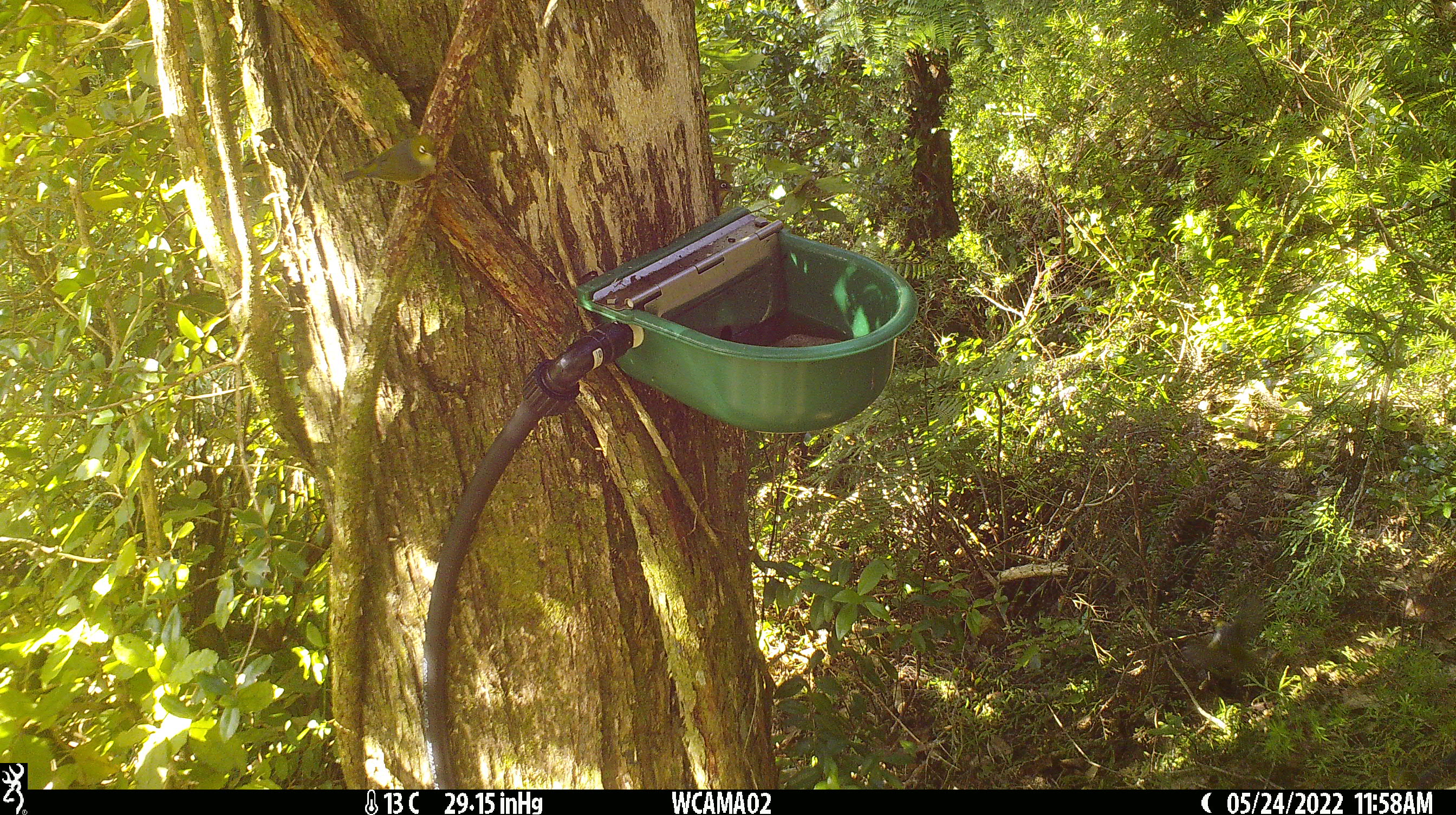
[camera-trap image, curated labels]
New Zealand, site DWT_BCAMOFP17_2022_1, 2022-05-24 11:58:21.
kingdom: Animalia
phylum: Chordata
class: Aves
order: Passeriformes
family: Zosteropidae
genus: Zosterops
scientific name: Zosterops lateralis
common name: silvereye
Silvereye (Zosterops lateralis).